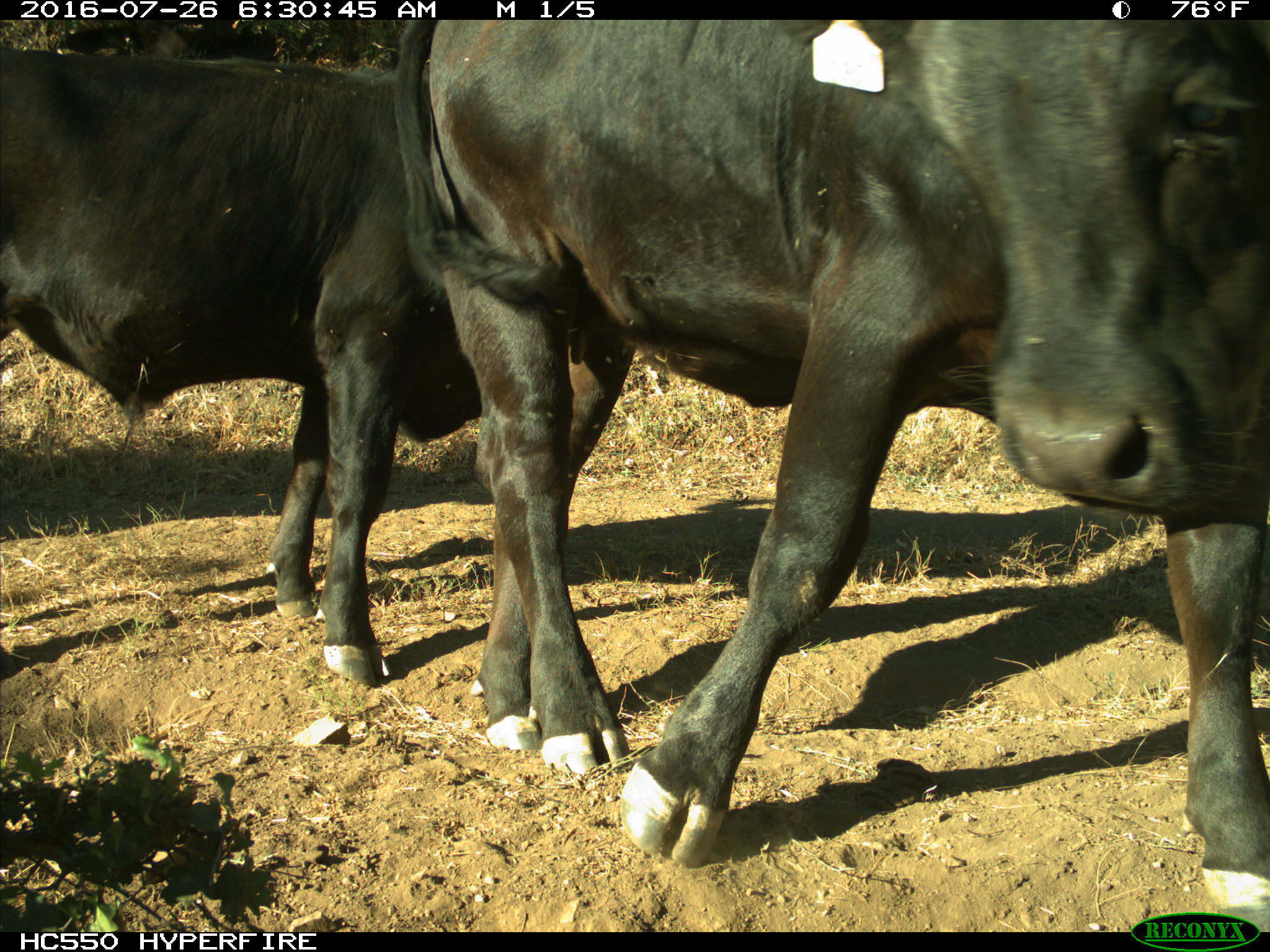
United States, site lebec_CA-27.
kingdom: Animalia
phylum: Chordata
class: Mammalia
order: Artiodactyla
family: Bovidae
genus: Bos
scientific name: Bos taurus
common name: domestic cow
Bos taurus (domestic cow).